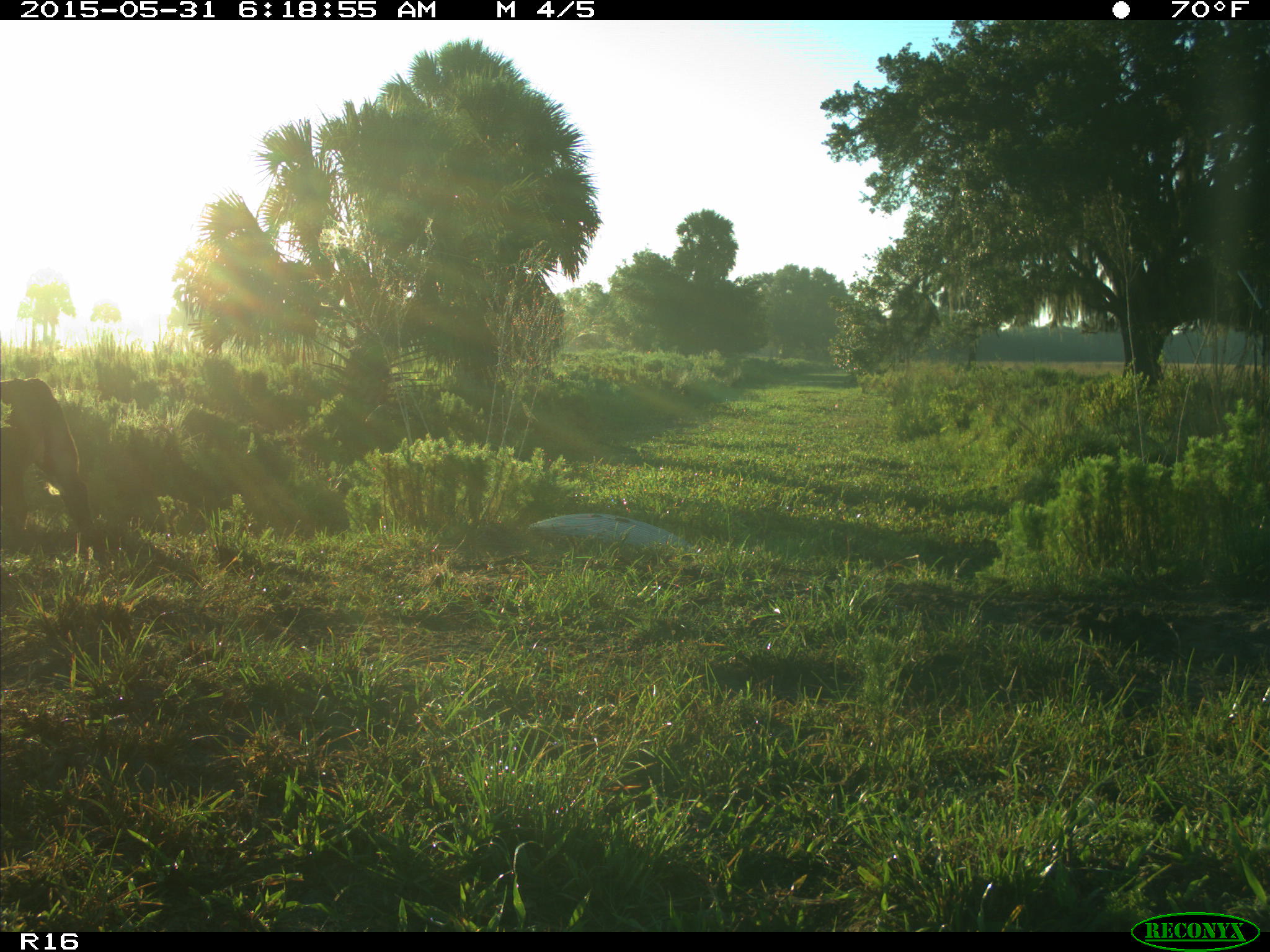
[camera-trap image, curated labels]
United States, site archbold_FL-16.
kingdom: Animalia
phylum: Chordata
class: Mammalia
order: Artiodactyla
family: Bovidae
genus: Bos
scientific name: Bos taurus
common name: domestic cow